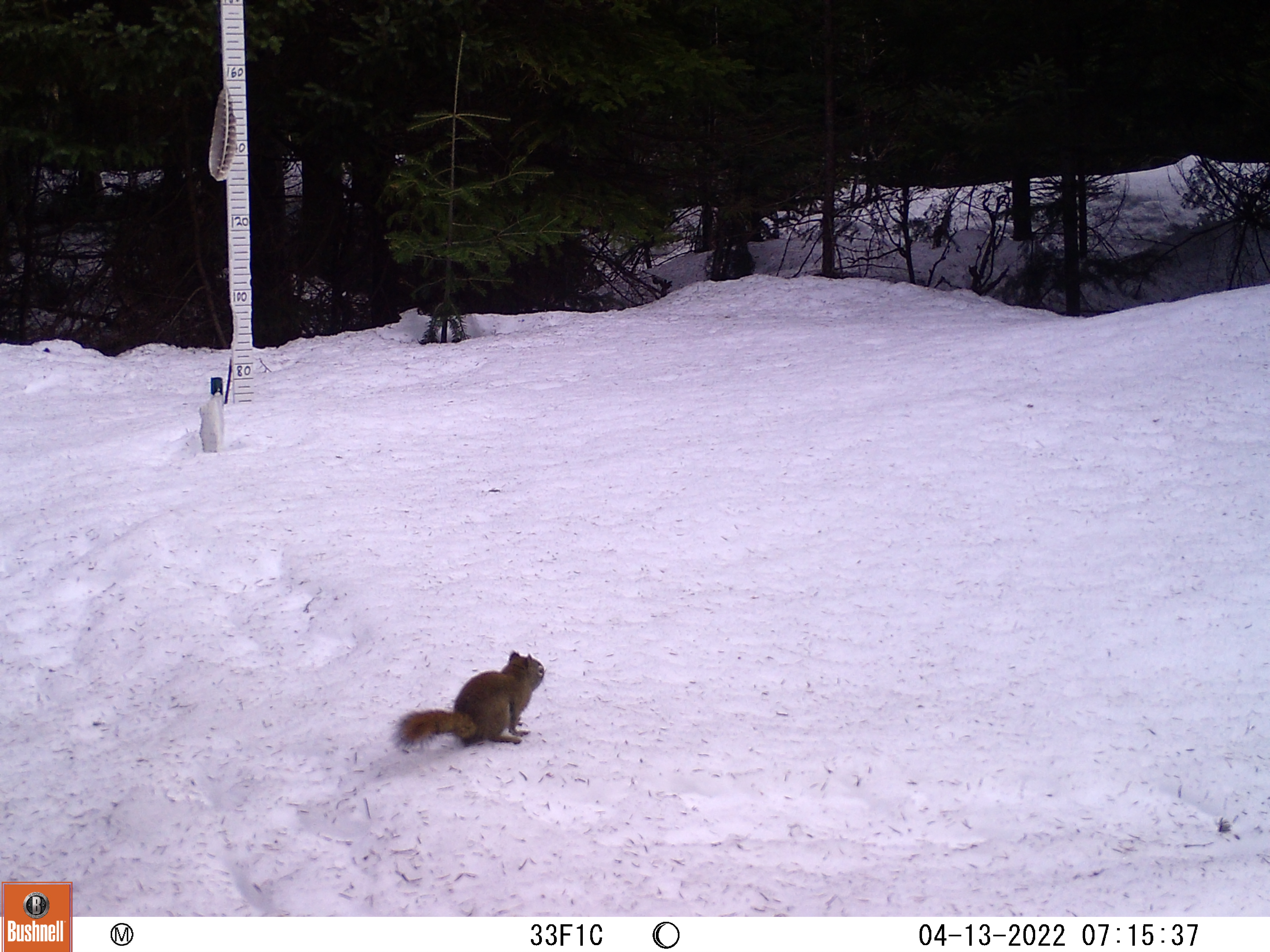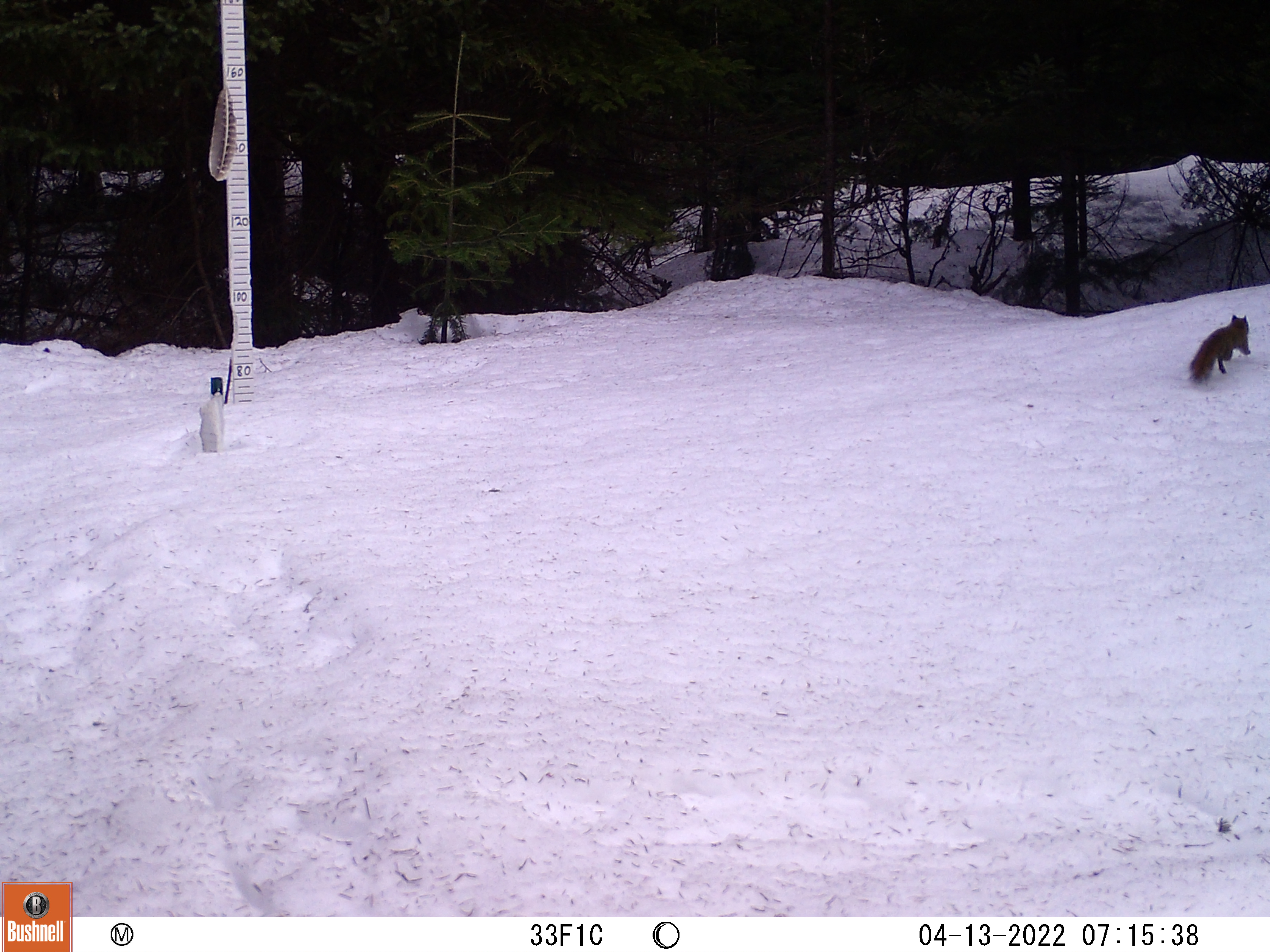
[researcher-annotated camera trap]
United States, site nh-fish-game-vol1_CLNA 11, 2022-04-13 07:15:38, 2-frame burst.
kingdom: Animalia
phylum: Chordata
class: Mammalia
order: Rodentia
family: Sciuridae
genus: Sciurus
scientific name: Sciurus carolinensis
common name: gray squirrel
Gray squirrel (Sciurus carolinensis).